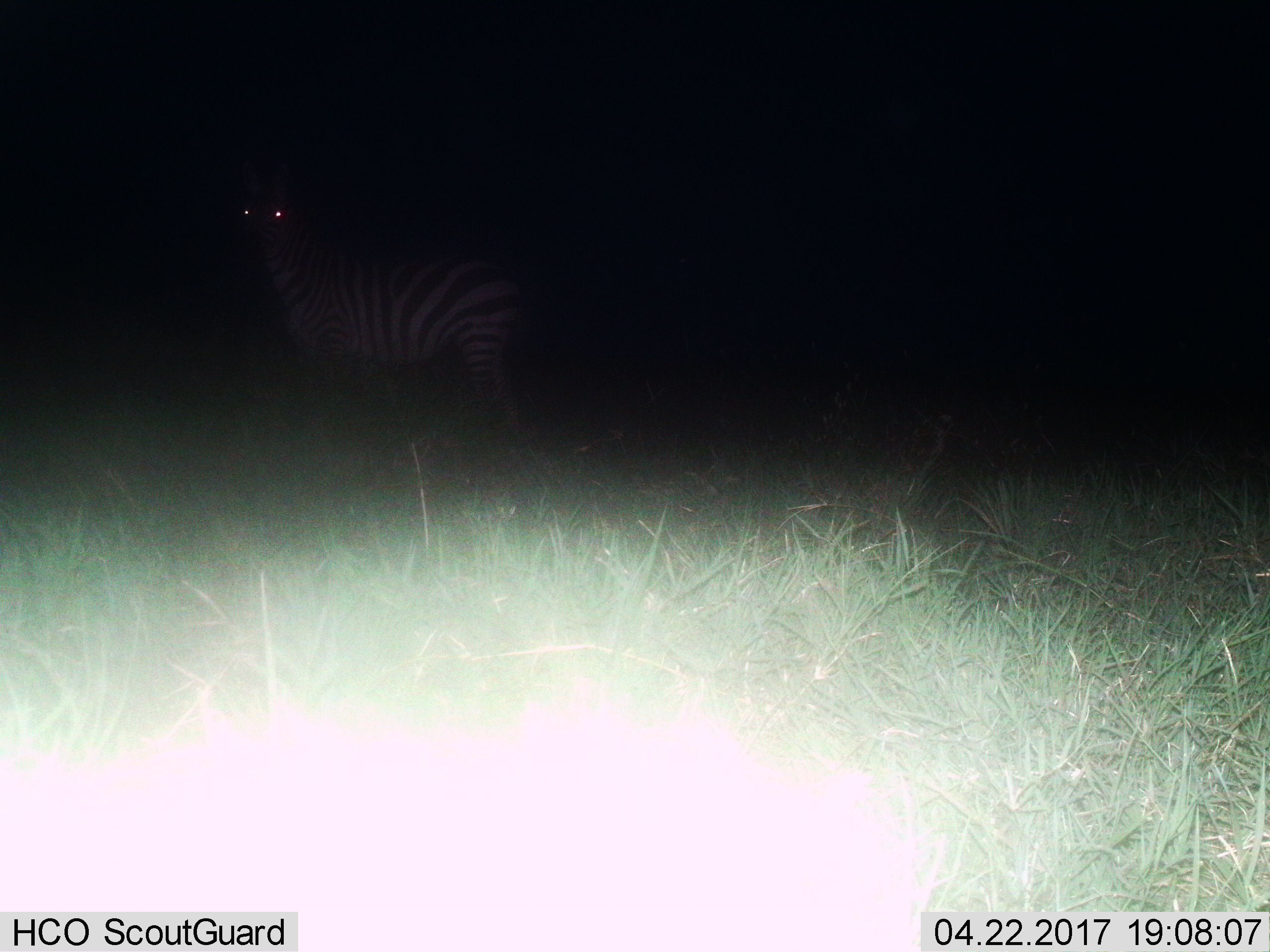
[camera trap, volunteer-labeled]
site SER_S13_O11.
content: unidentified animal